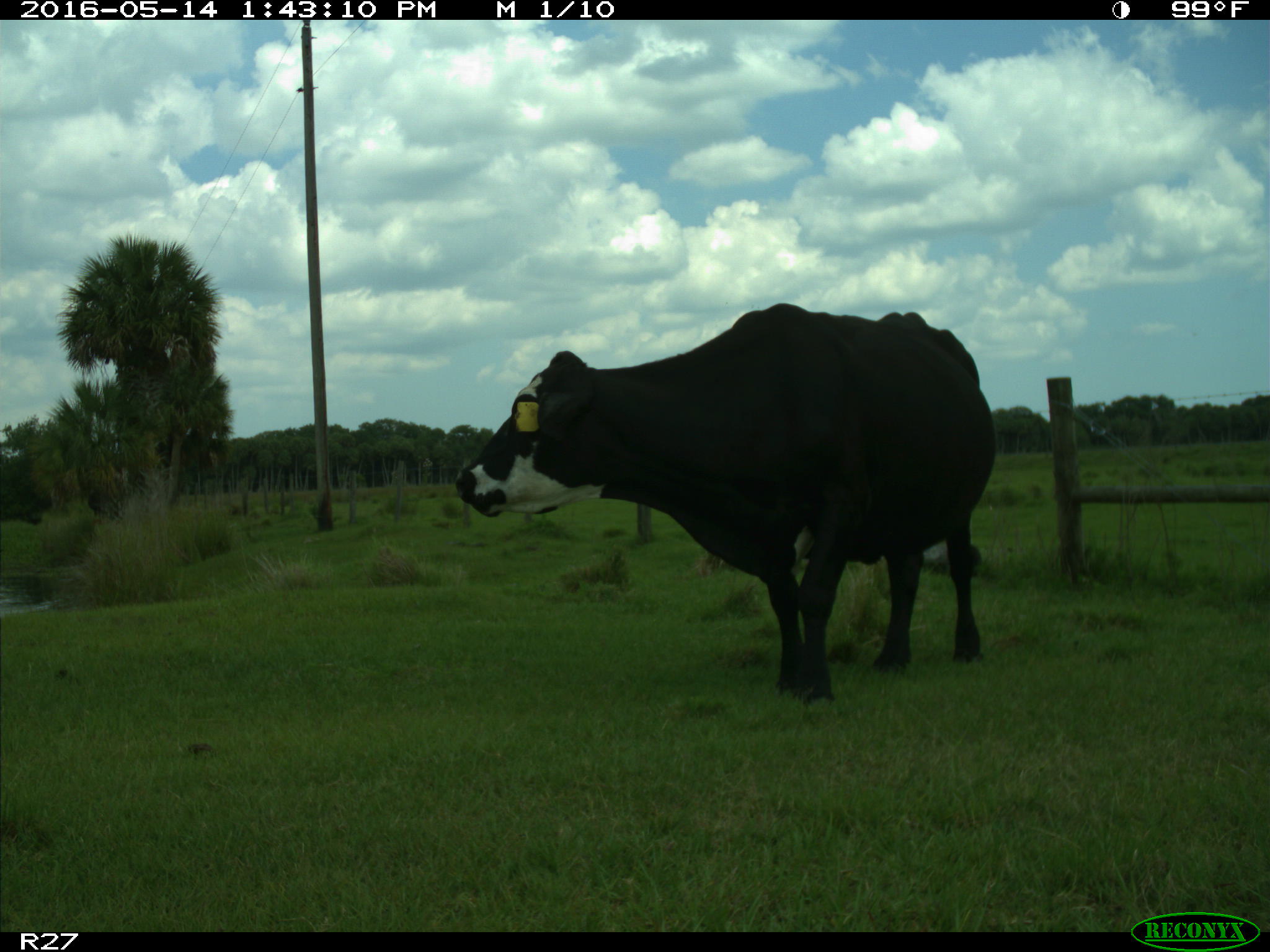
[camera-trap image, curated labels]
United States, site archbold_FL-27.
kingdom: Animalia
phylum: Chordata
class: Mammalia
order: Artiodactyla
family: Bovidae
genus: Bos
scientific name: Bos taurus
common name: domestic cow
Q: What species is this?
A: Bos taurus (domestic cow).